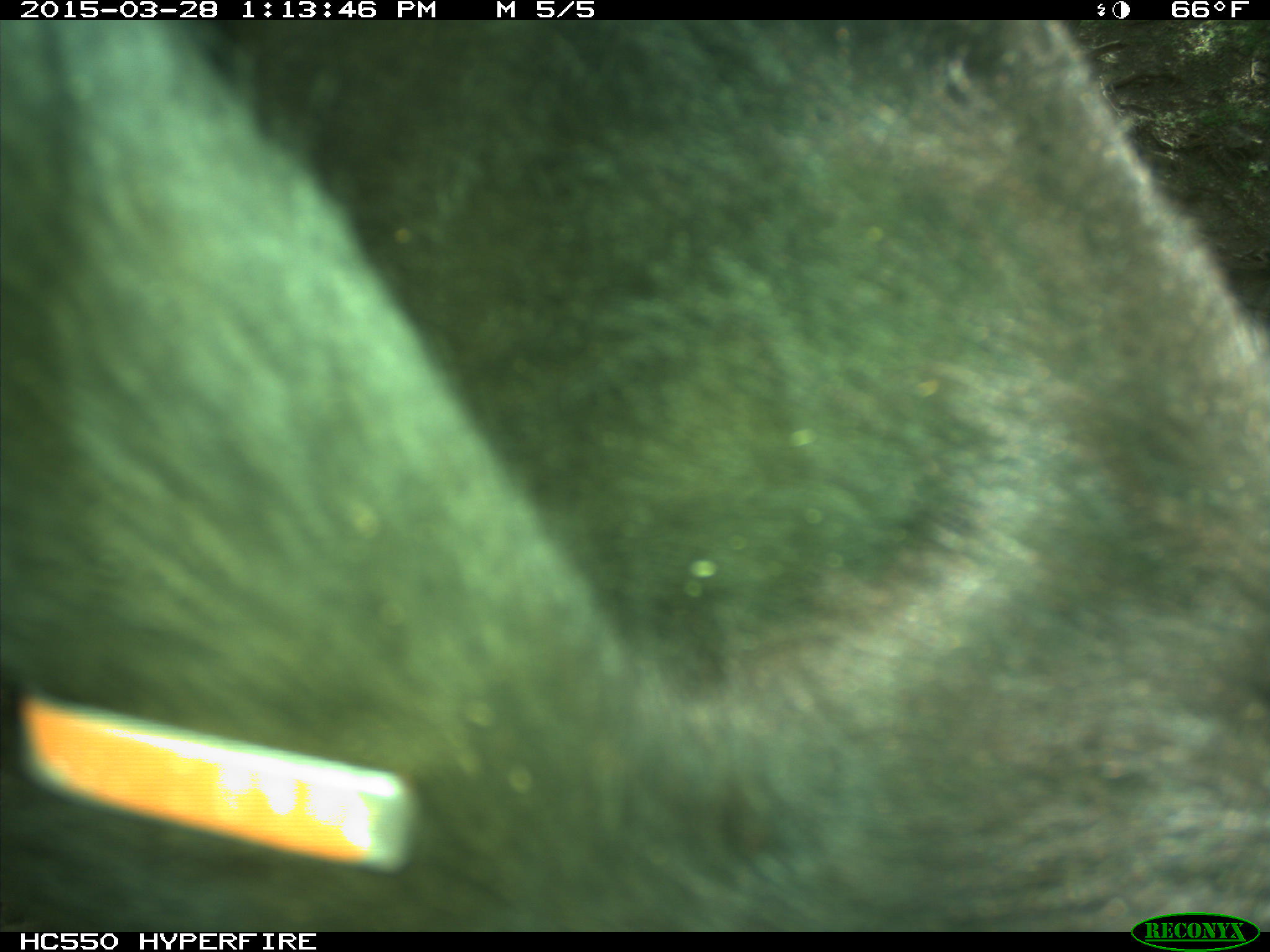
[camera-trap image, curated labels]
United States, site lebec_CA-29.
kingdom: Animalia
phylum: Chordata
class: Mammalia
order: Artiodactyla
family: Bovidae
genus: Bos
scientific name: Bos taurus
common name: domestic cow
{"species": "Bos taurus (domestic cow)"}